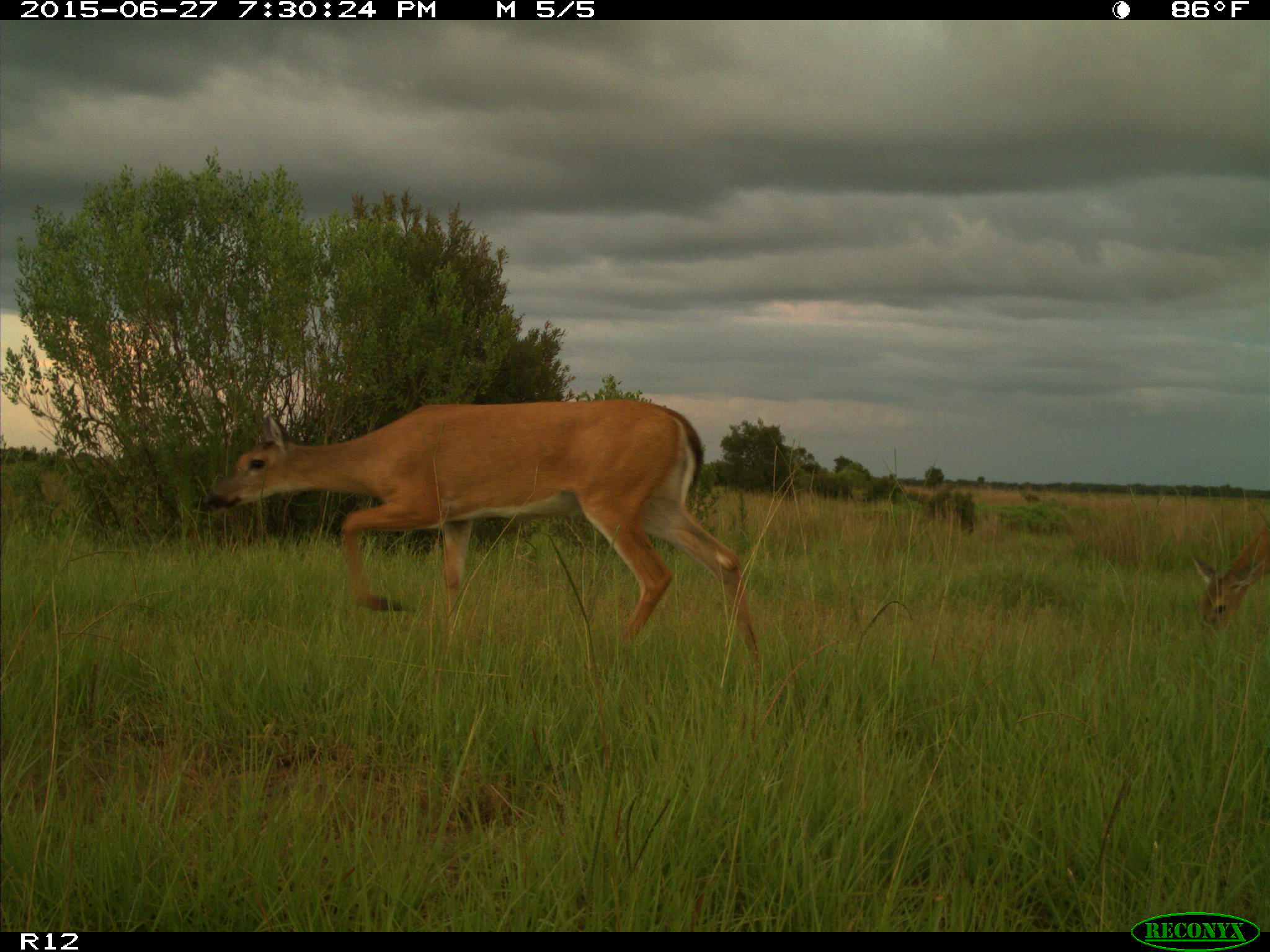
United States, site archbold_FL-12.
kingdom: Animalia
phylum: Chordata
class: Mammalia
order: Artiodactyla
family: Cervidae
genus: Odocoileus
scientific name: Odocoileus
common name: deer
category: unidentified deer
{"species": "unidentified deer (deer) (Odocoileus)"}